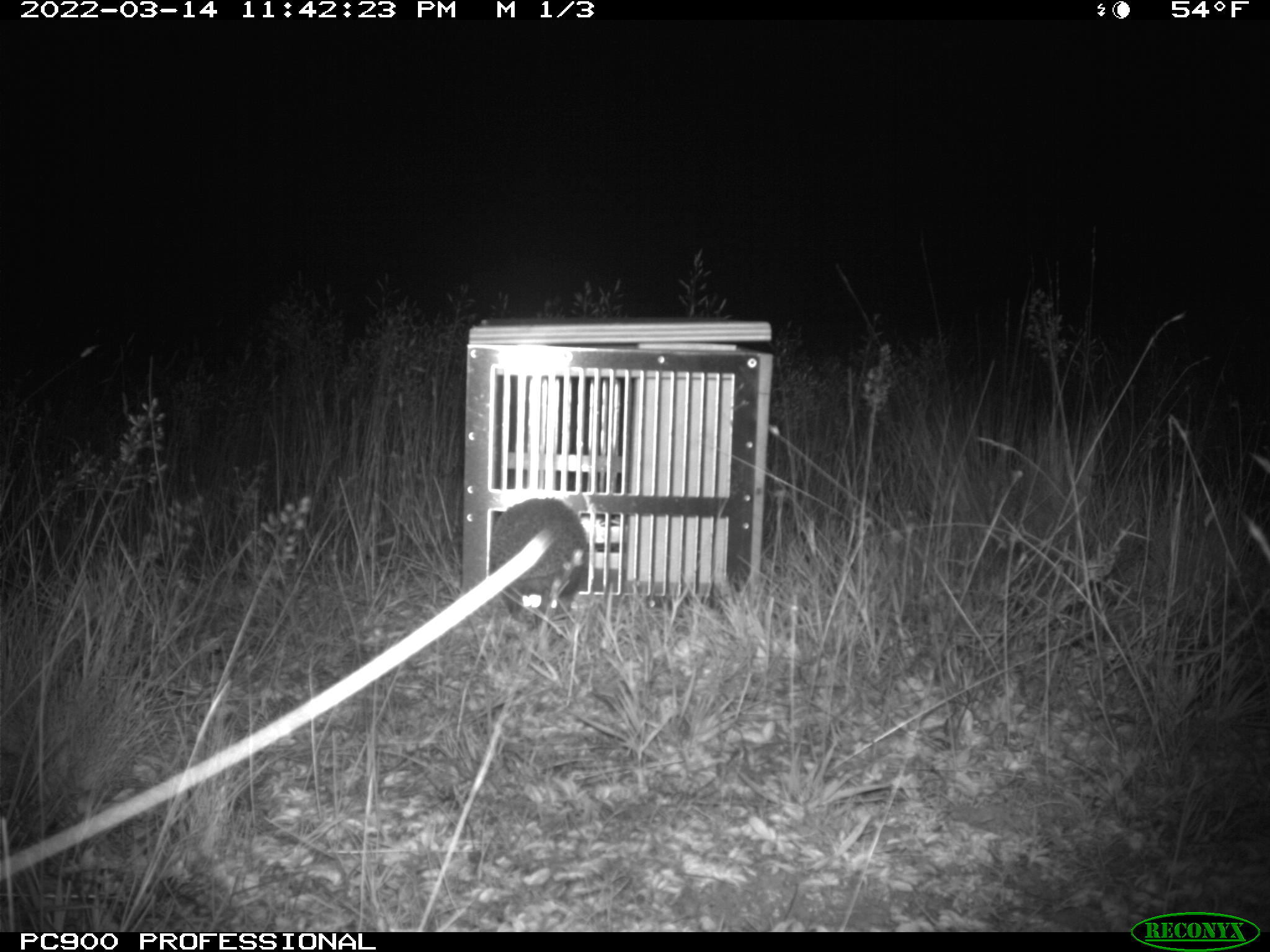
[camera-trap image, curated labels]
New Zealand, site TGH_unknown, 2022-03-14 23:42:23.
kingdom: Animalia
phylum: Chordata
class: Mammalia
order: Eulipotyphla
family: Erinaceidae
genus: Erinaceus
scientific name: Erinaceus europaeus europaeus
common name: european hedgehog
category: hedgehog